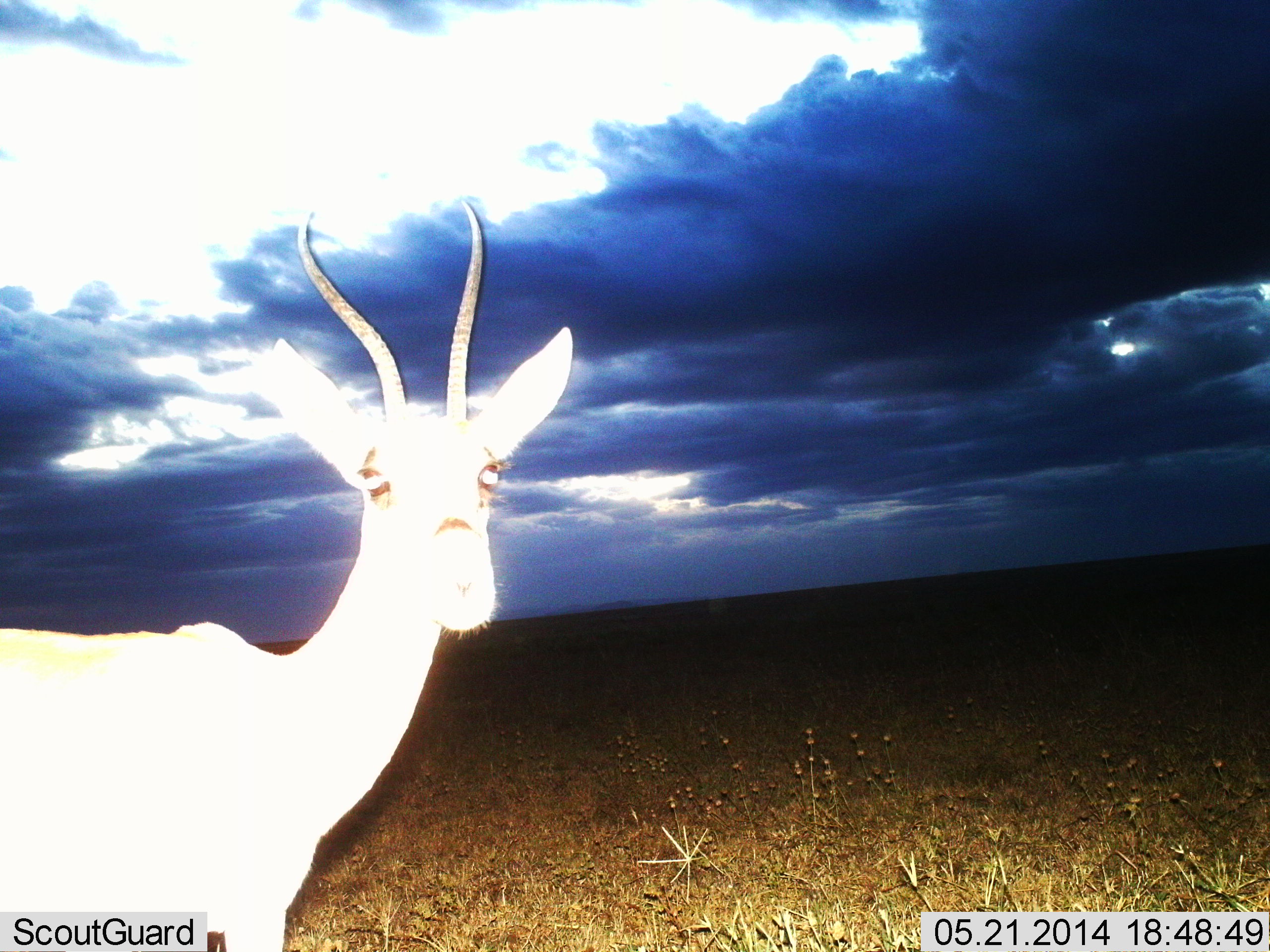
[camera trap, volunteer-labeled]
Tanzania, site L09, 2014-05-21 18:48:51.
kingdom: Animalia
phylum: Chordata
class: Mammalia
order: Artiodactyla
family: Bovidae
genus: Nanger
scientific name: Nanger granti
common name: grant's gazelle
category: gazellegrants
Gazellegrants (grant's gazelle) (Nanger granti), count 1. Behavior (volunteer vote fractions): standing 90%, resting 0%, moving 6%, interacting 10%. Young present (vote fraction): 0%. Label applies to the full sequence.